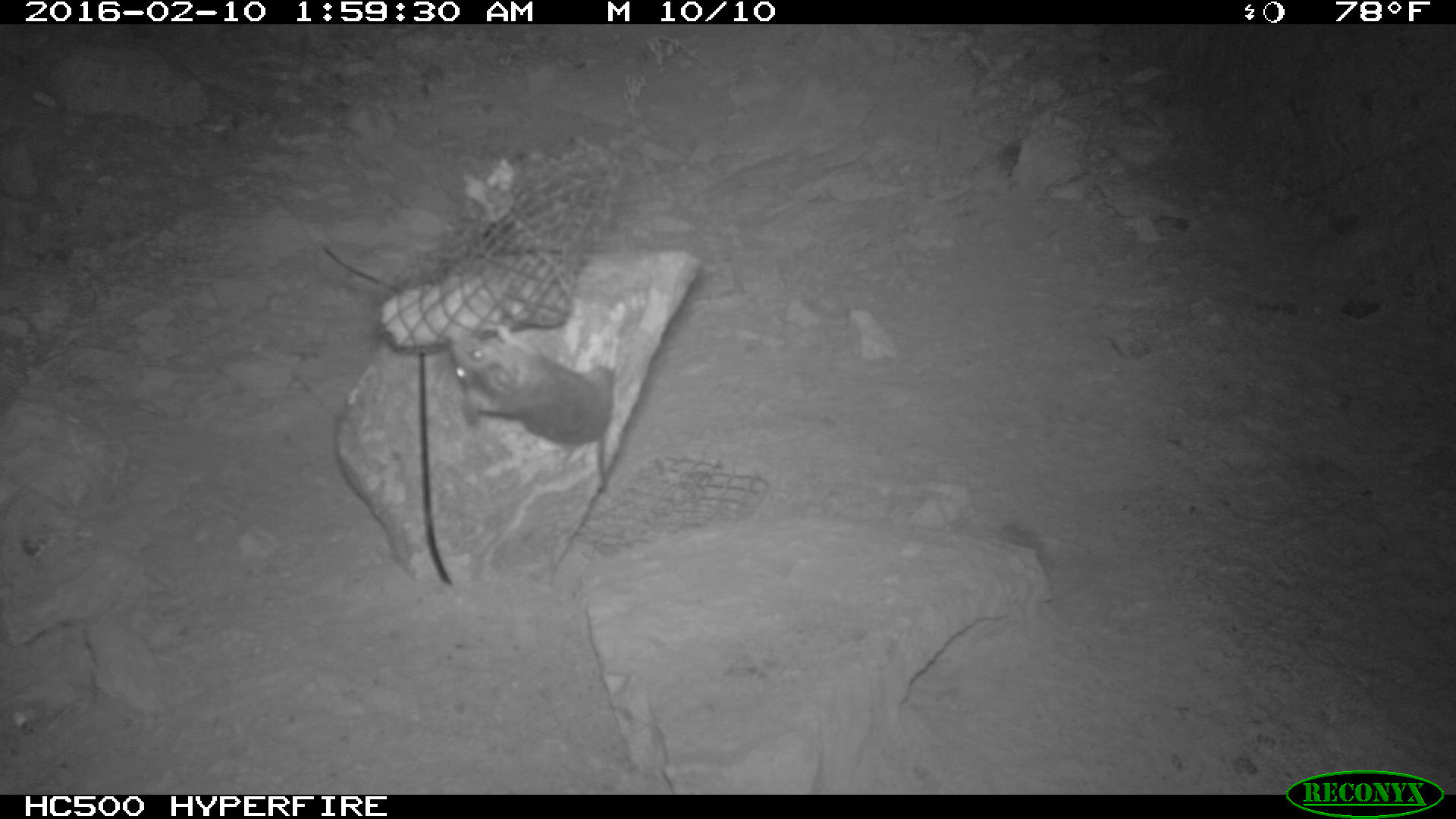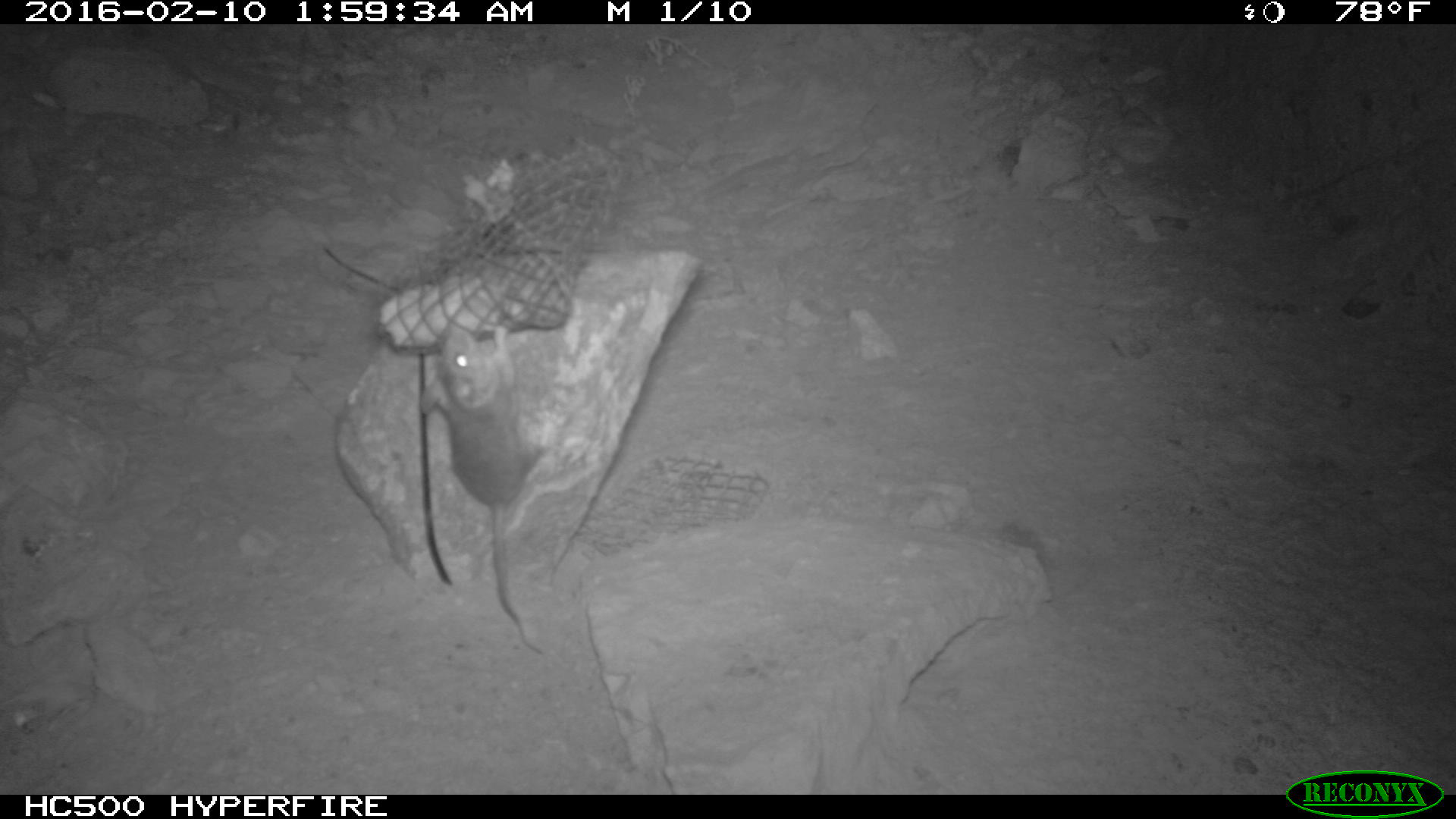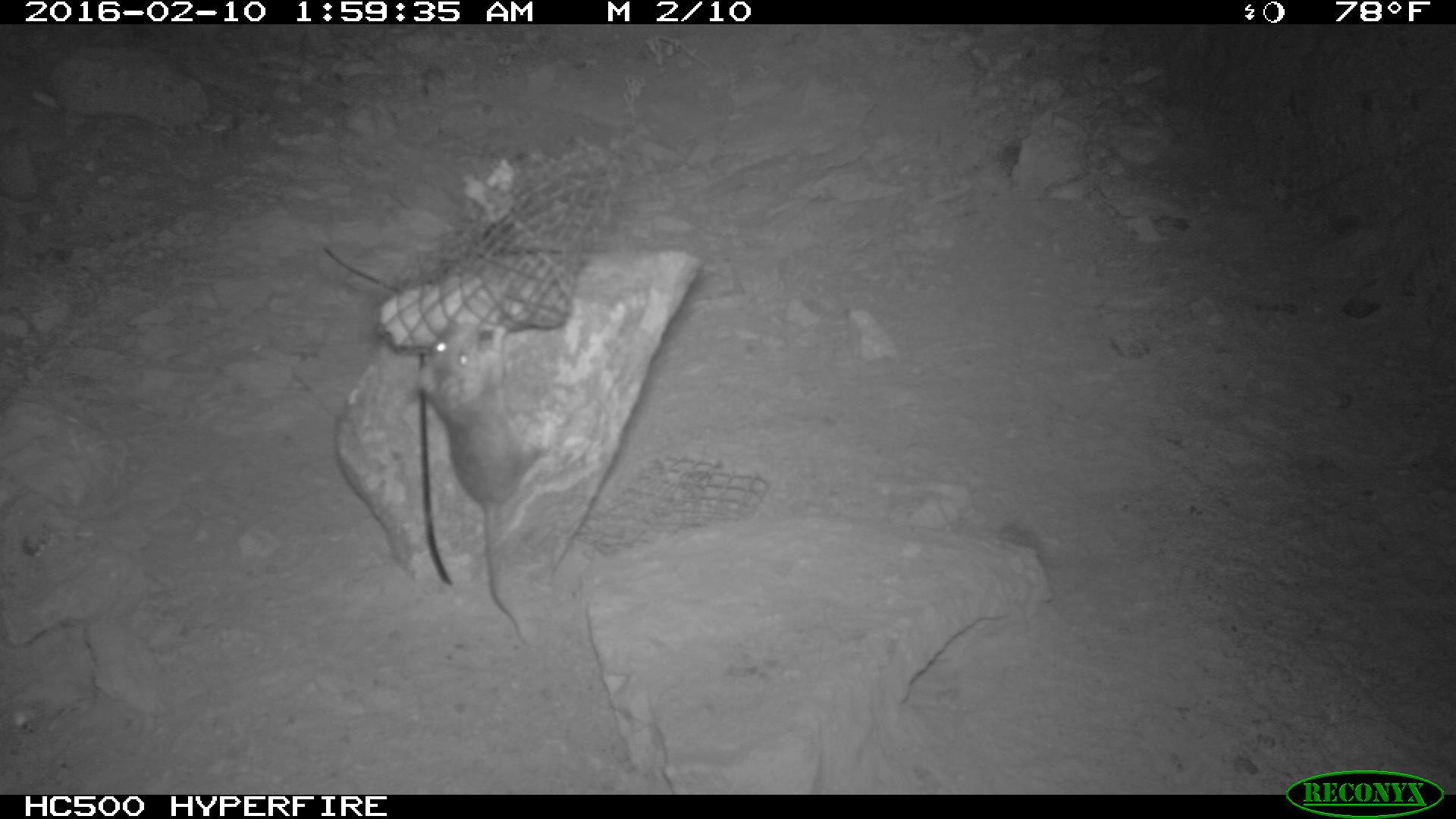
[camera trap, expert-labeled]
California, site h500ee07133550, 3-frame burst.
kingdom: Animalia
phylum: Chordata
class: Mammalia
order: Rodentia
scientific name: Rodentia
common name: rodent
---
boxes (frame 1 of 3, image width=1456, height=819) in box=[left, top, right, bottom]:
rodent: box=[450, 326, 613, 492]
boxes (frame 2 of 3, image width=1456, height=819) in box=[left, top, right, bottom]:
rodent: box=[420, 322, 545, 654]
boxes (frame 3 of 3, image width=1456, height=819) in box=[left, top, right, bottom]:
rodent: box=[406, 316, 548, 650]